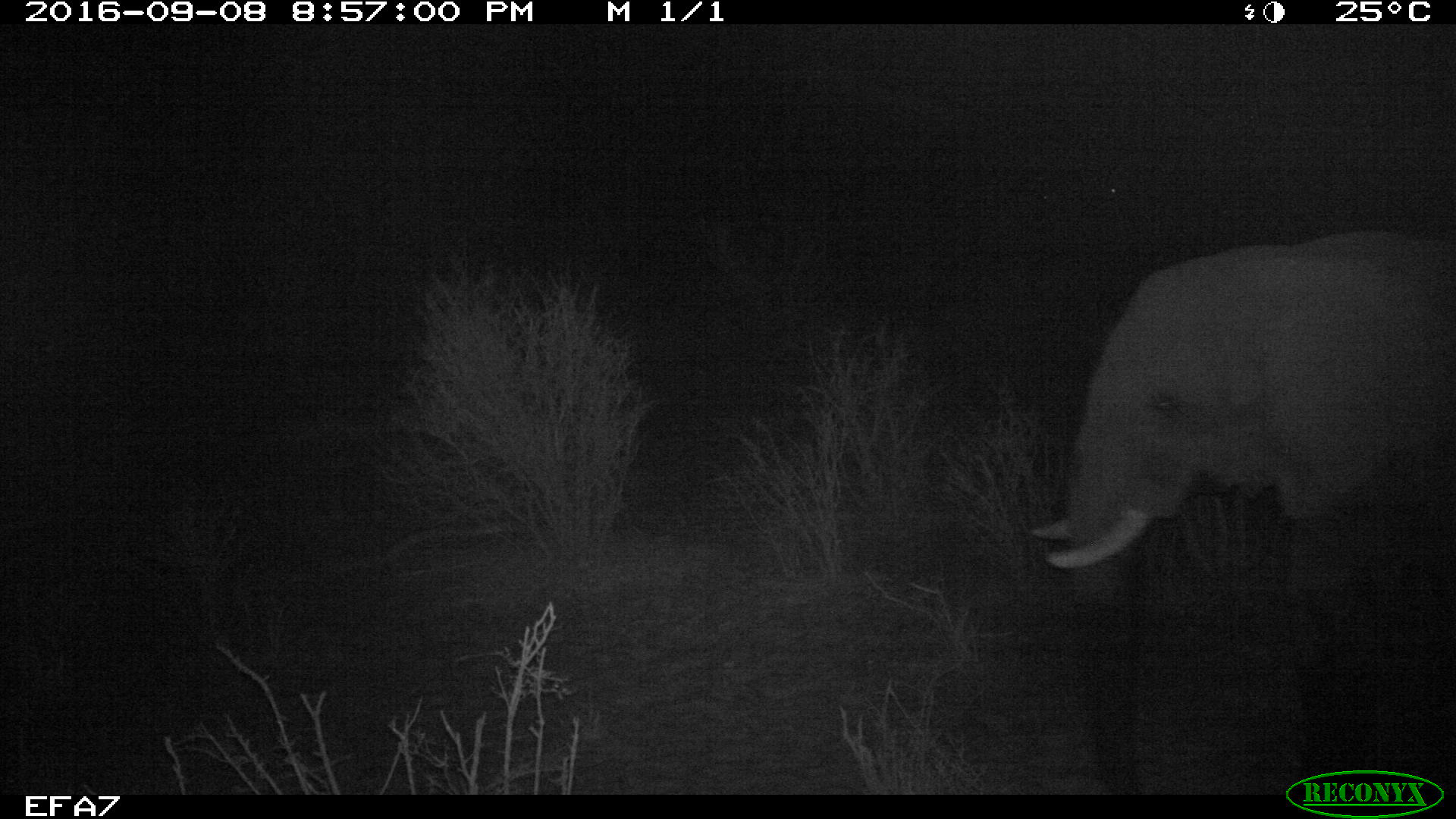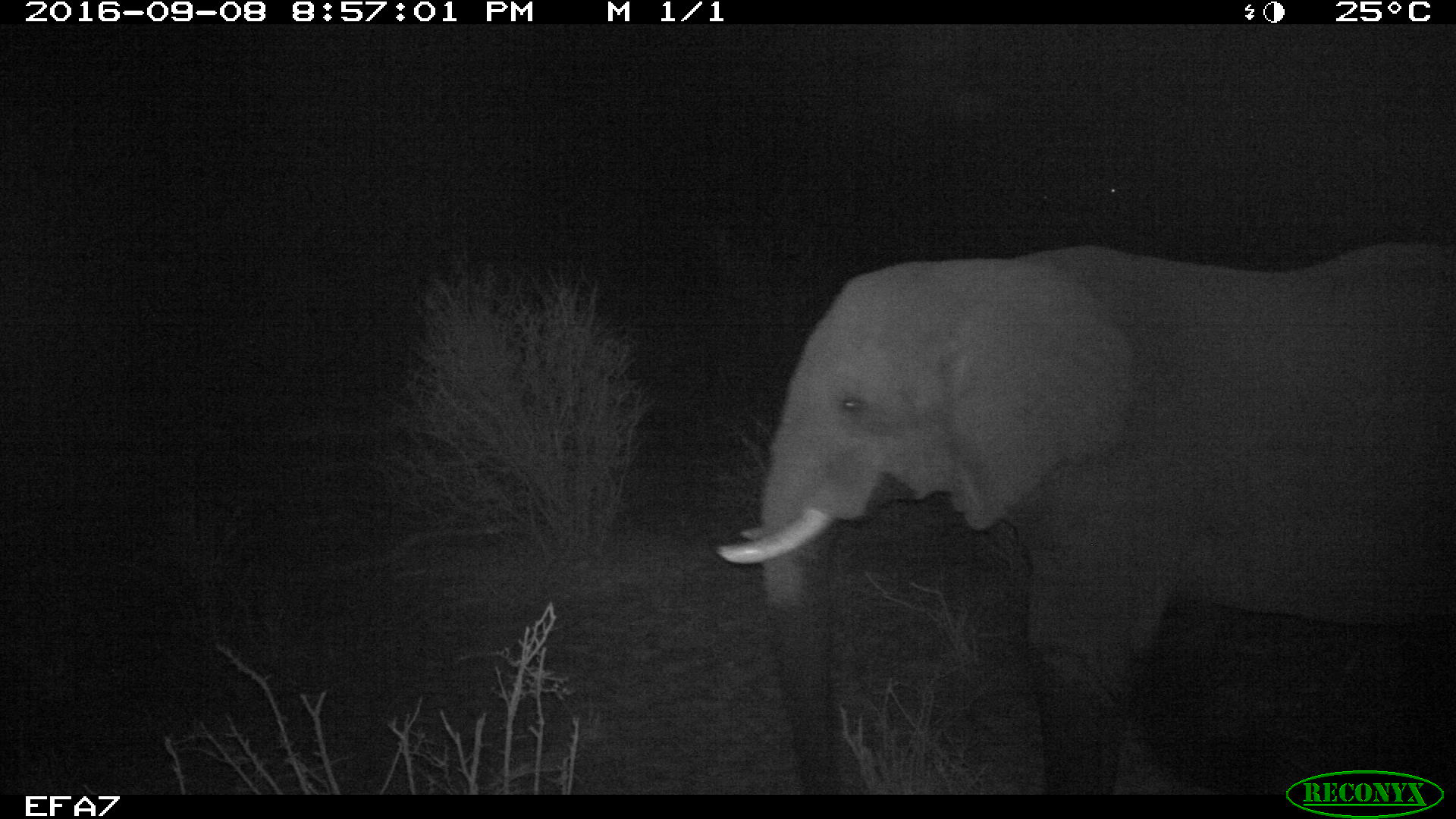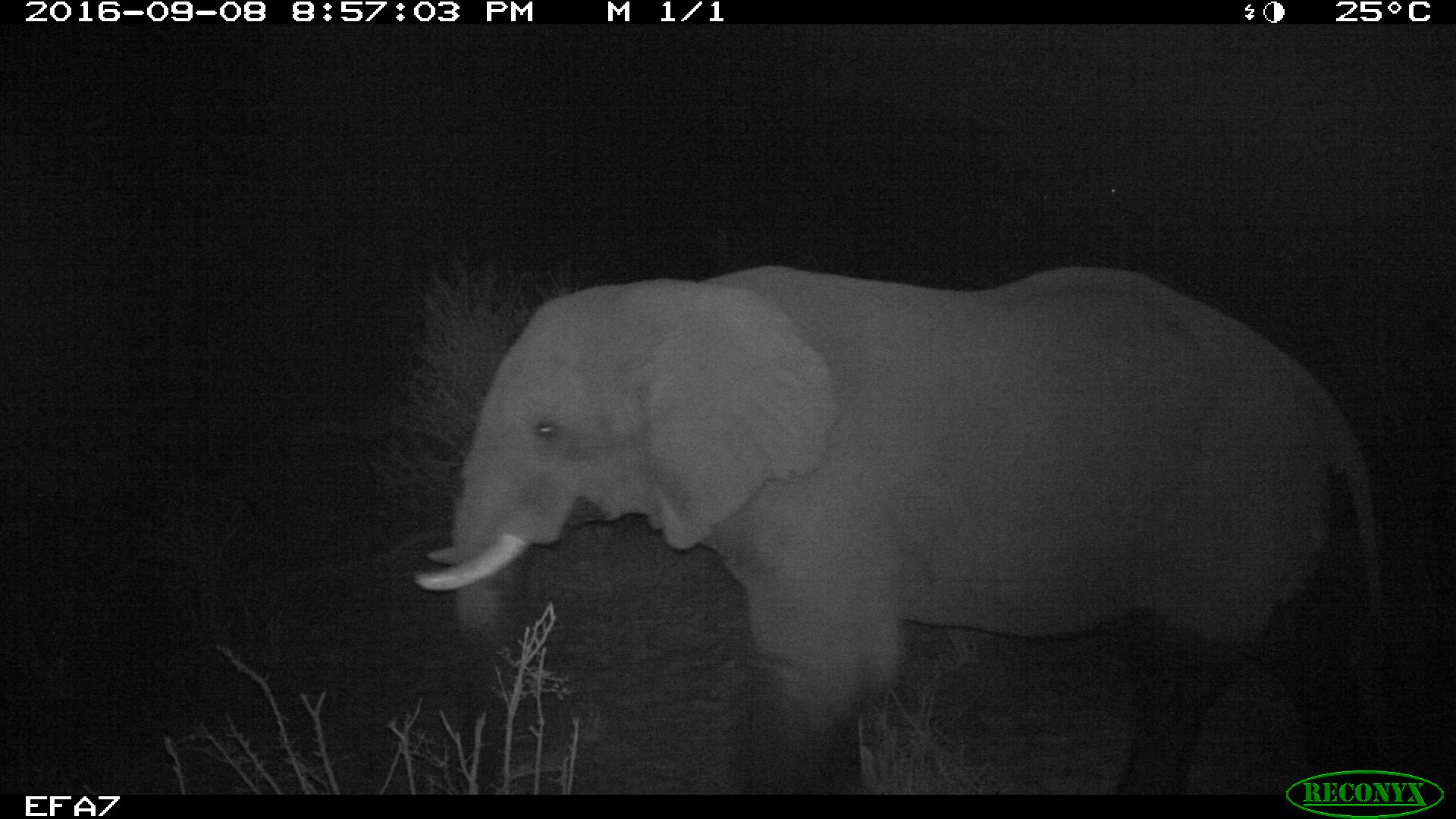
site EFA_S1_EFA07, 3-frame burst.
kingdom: Animalia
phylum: Chordata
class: Mammalia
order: Proboscidea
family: Elephantidae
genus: Loxodonta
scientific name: Loxodonta africana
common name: african bush elephant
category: elephant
Elephant (african bush elephant) (Loxodonta africana), count 1. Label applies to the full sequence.